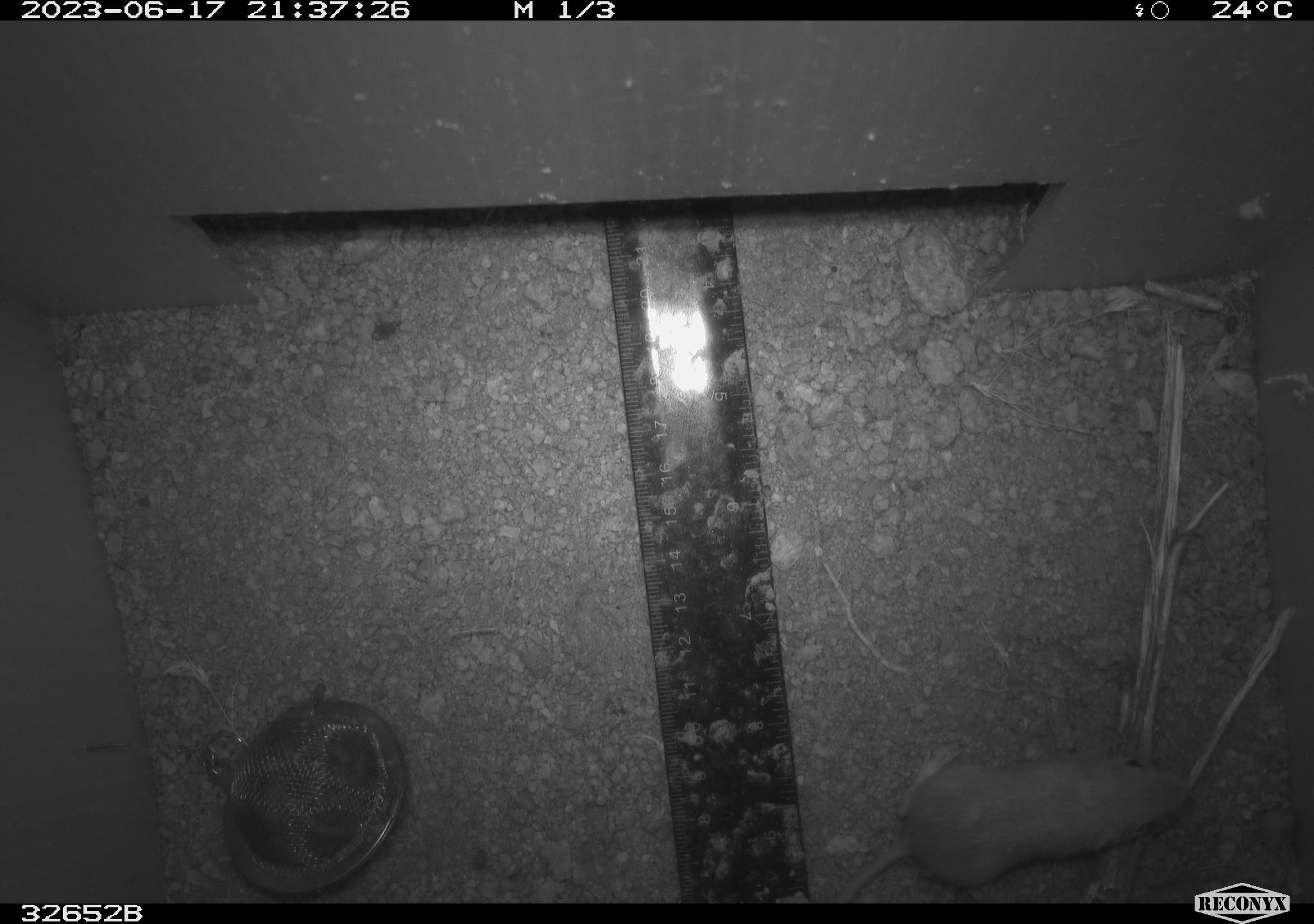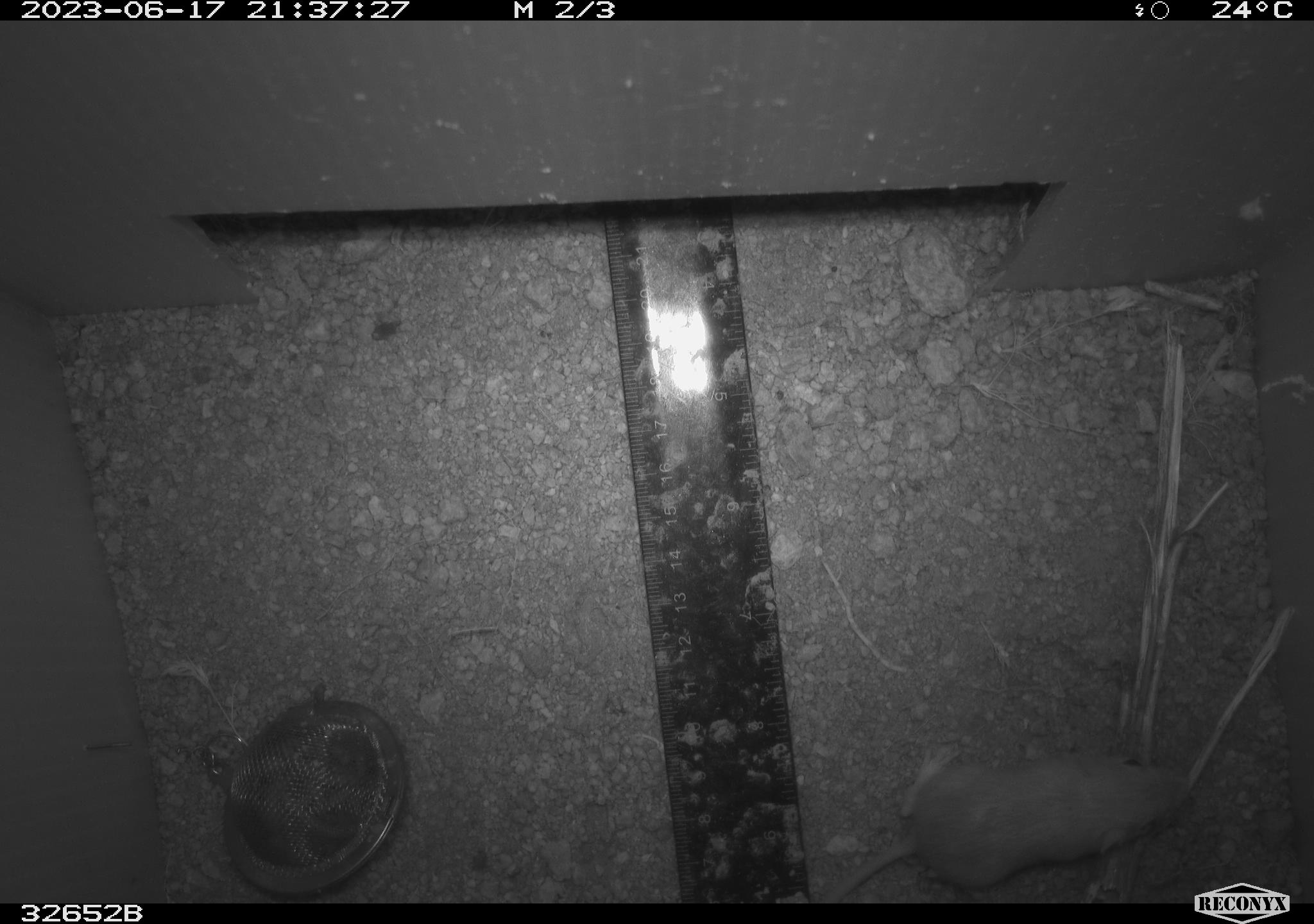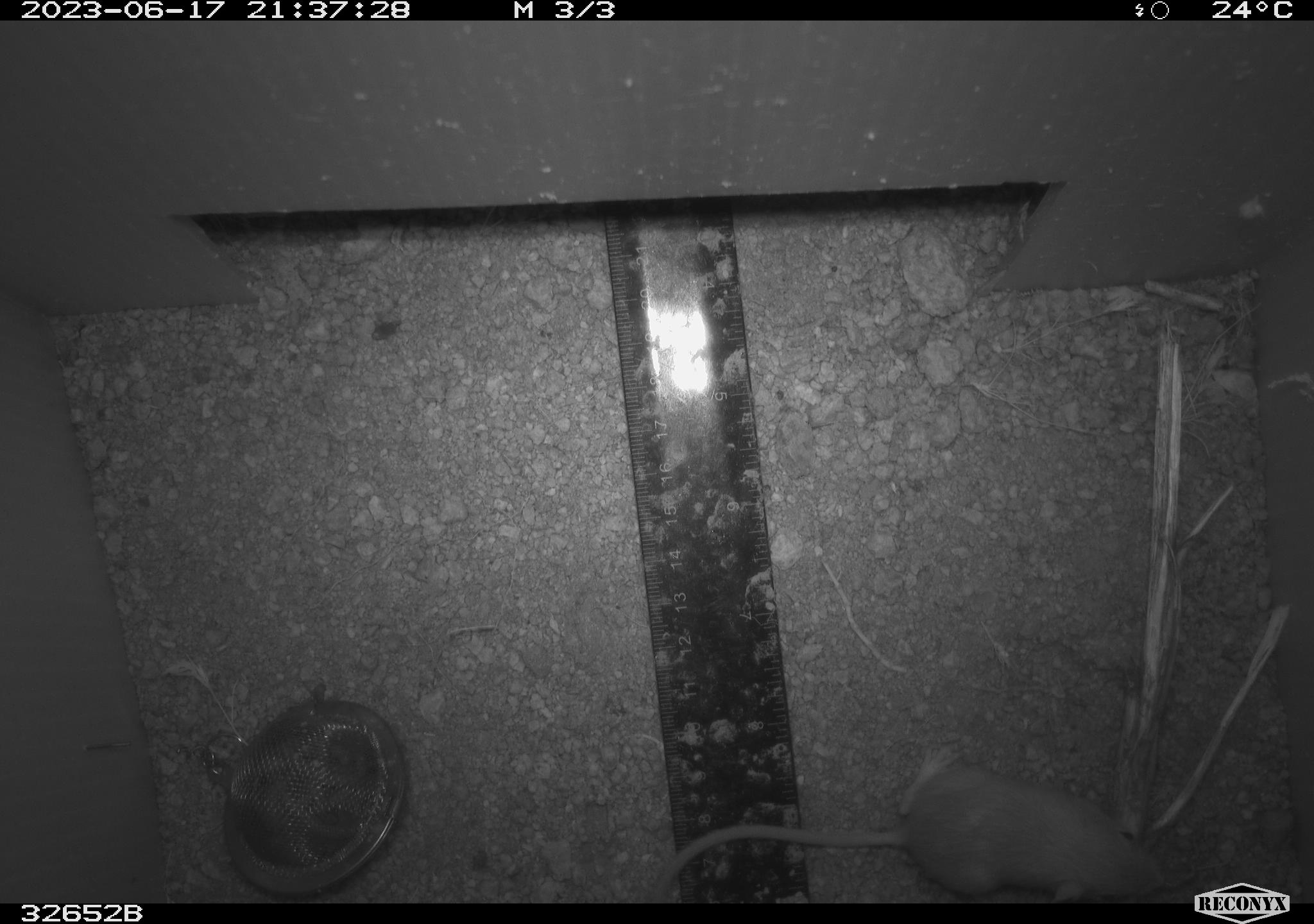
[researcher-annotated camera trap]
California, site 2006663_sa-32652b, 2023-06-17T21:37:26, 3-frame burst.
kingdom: Animalia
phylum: Chordata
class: Mammalia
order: Rodentia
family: Heteromyidae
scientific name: Heteromyidae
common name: kangaroo rats and pocket mice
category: heteromyidae family